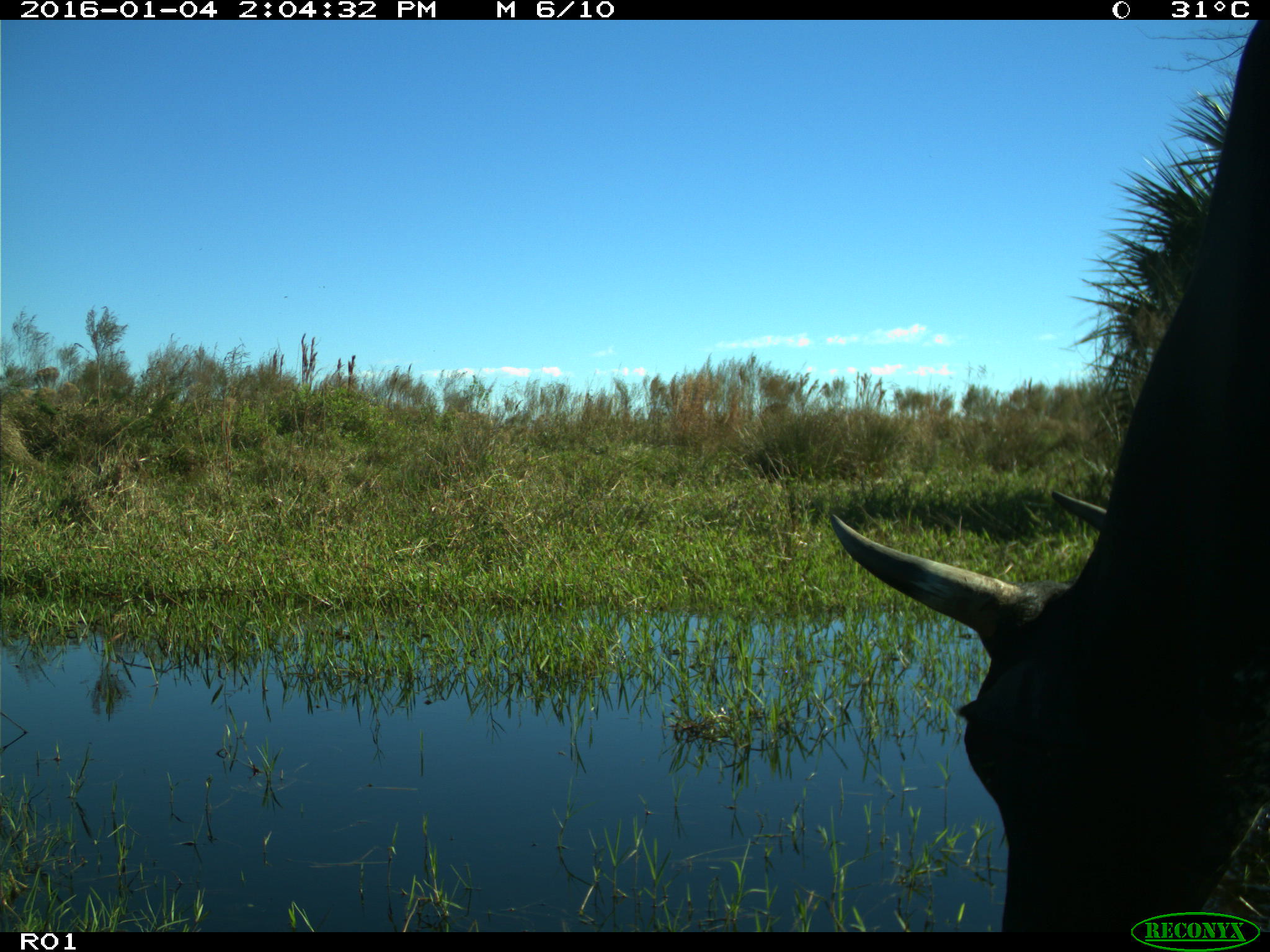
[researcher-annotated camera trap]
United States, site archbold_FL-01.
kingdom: Animalia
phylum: Chordata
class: Mammalia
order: Artiodactyla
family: Bovidae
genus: Bos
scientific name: Bos taurus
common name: domestic cow